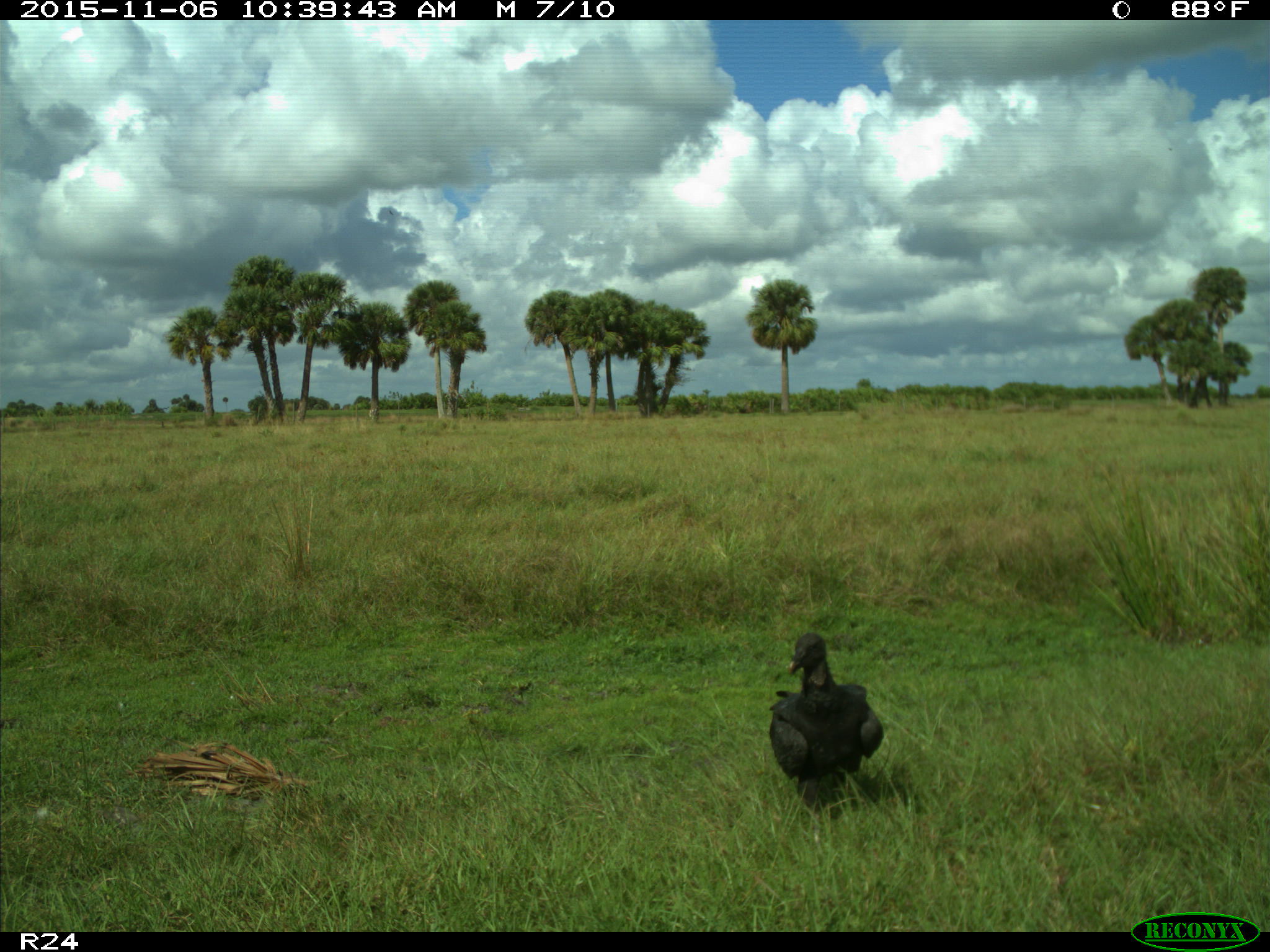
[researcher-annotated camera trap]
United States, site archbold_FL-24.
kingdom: Animalia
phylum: Chordata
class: Aves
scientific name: Aves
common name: birds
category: unidentified bird